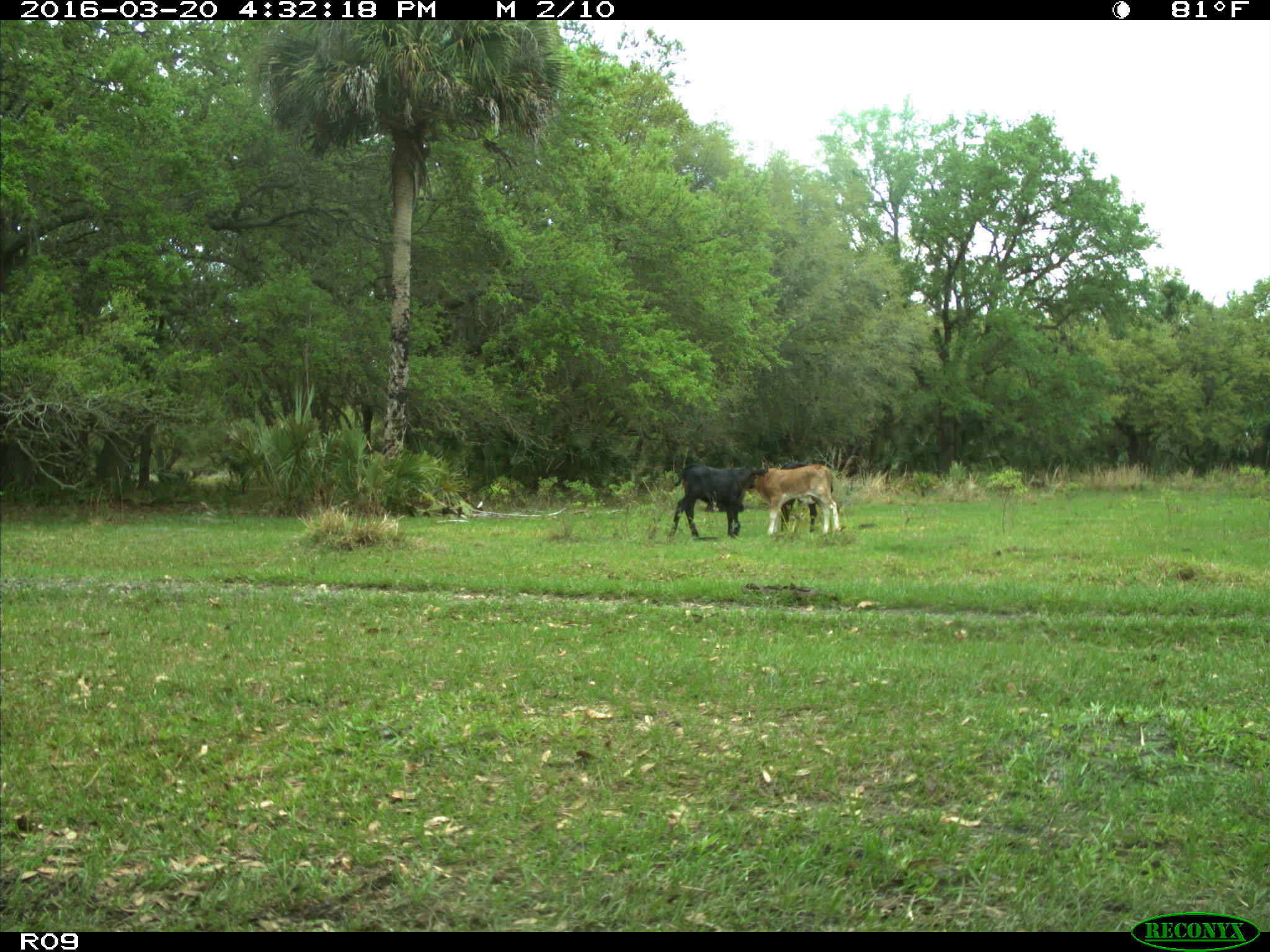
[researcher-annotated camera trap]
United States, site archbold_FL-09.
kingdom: Animalia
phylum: Chordata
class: Mammalia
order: Artiodactyla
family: Bovidae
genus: Bos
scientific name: Bos taurus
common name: domestic cow